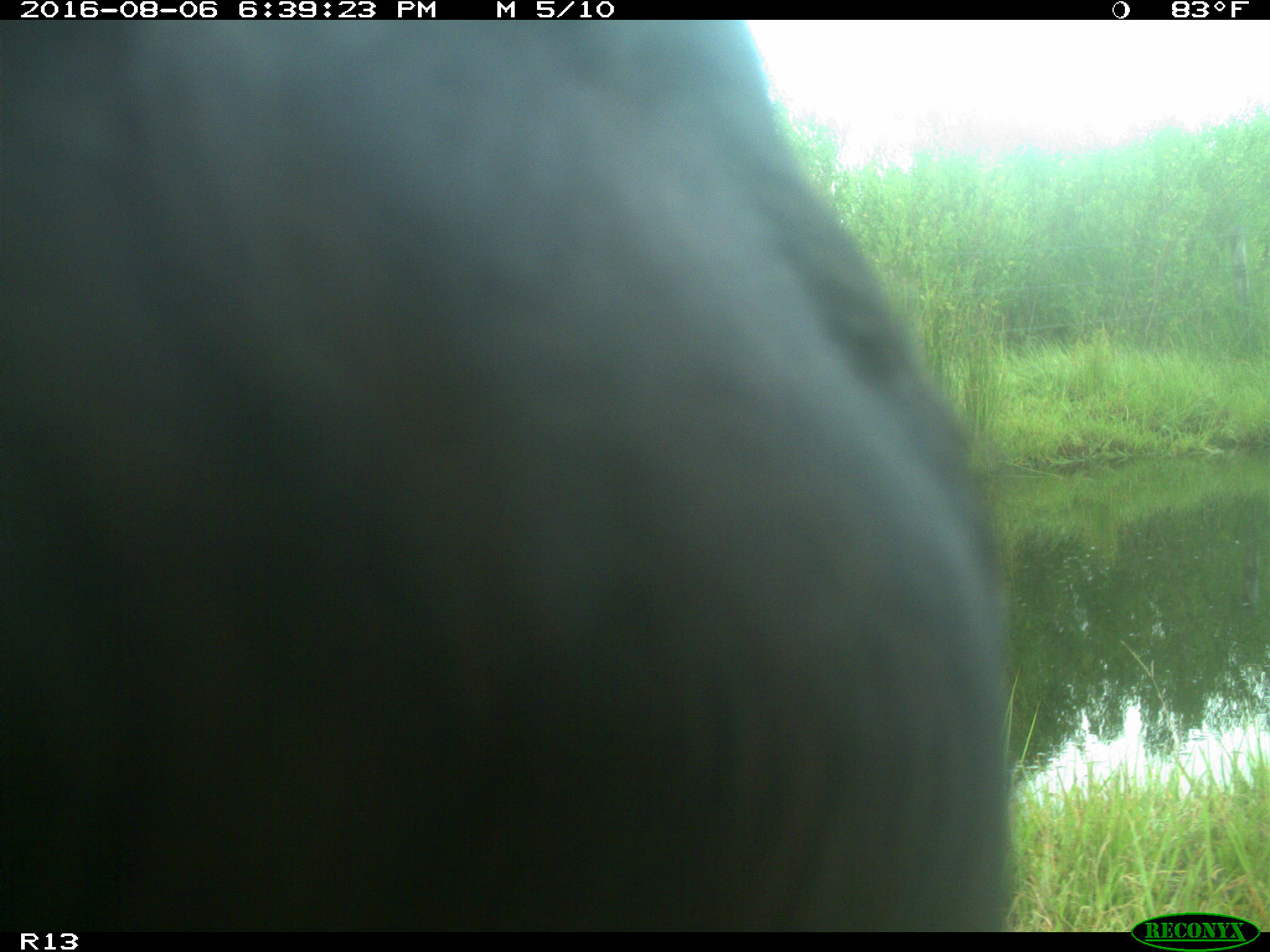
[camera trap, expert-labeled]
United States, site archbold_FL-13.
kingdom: Animalia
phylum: Chordata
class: Mammalia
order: Artiodactyla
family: Bovidae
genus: Bos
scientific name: Bos taurus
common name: domestic cow